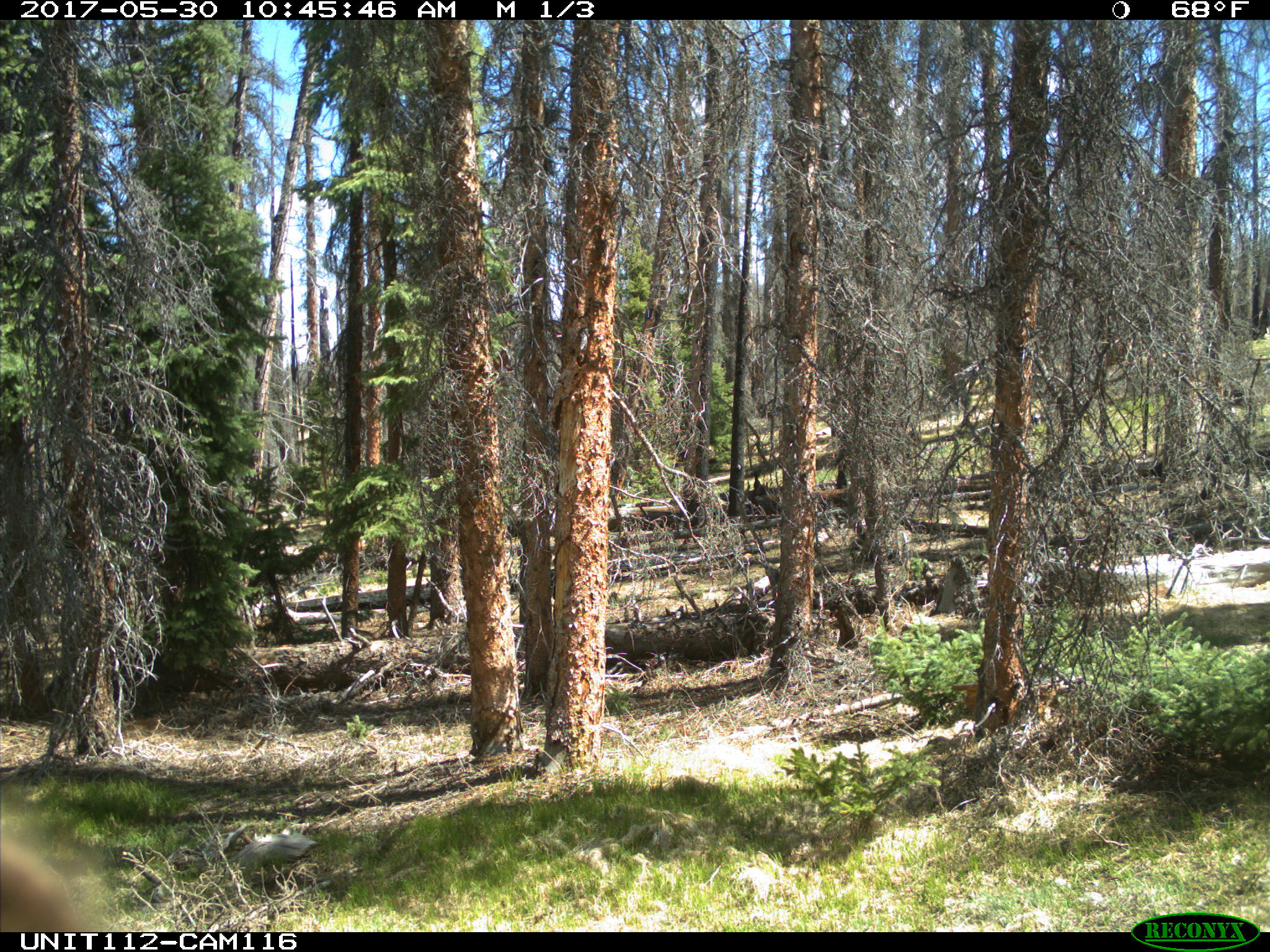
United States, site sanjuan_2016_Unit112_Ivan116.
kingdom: Animalia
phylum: Chordata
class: Mammalia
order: Artiodactyla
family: Cervidae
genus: Cervus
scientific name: Cervus elaphus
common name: red deer